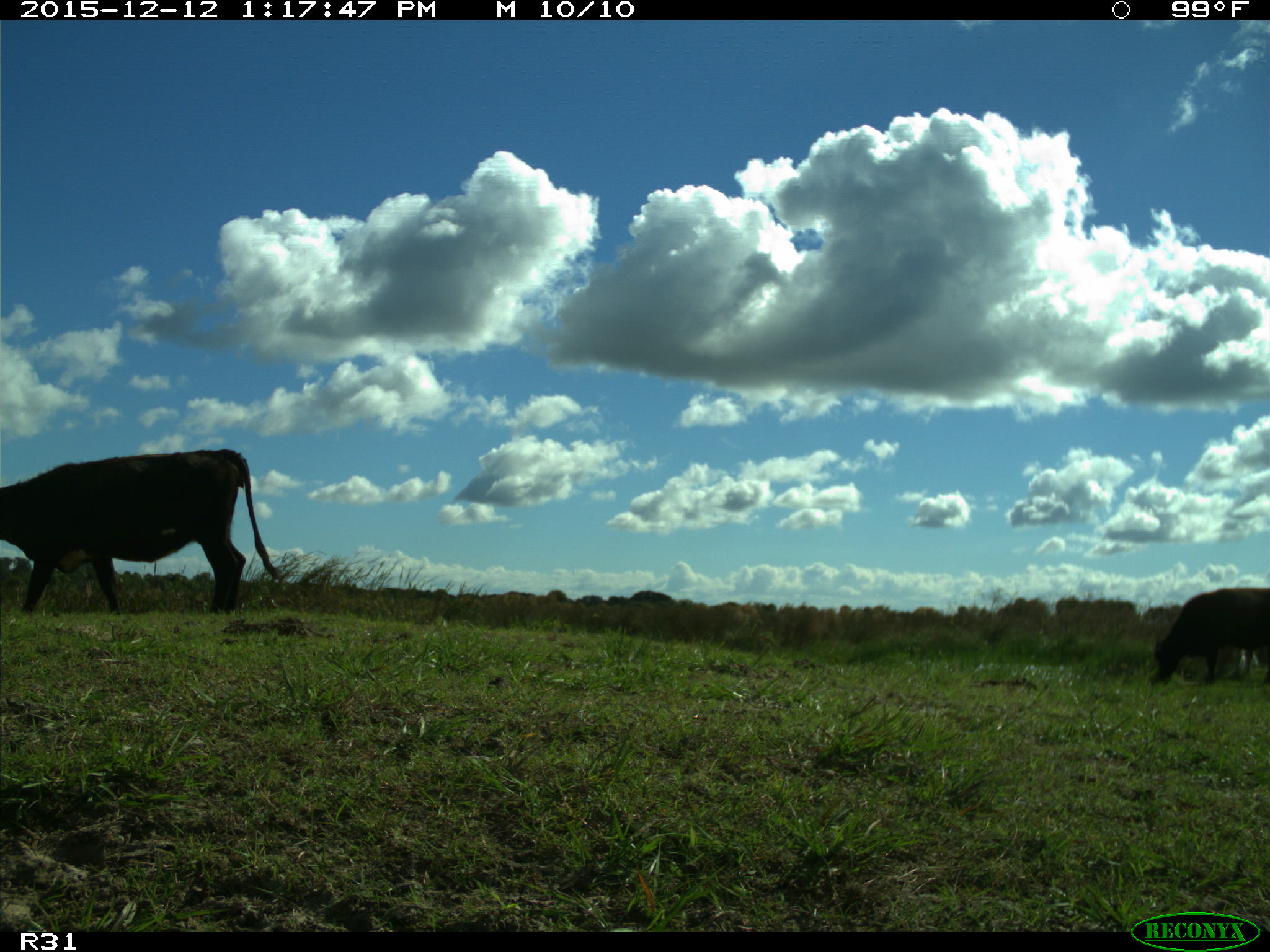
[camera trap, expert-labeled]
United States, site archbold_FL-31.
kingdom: Animalia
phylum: Chordata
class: Mammalia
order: Artiodactyla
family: Bovidae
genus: Bos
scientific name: Bos taurus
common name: domestic cow